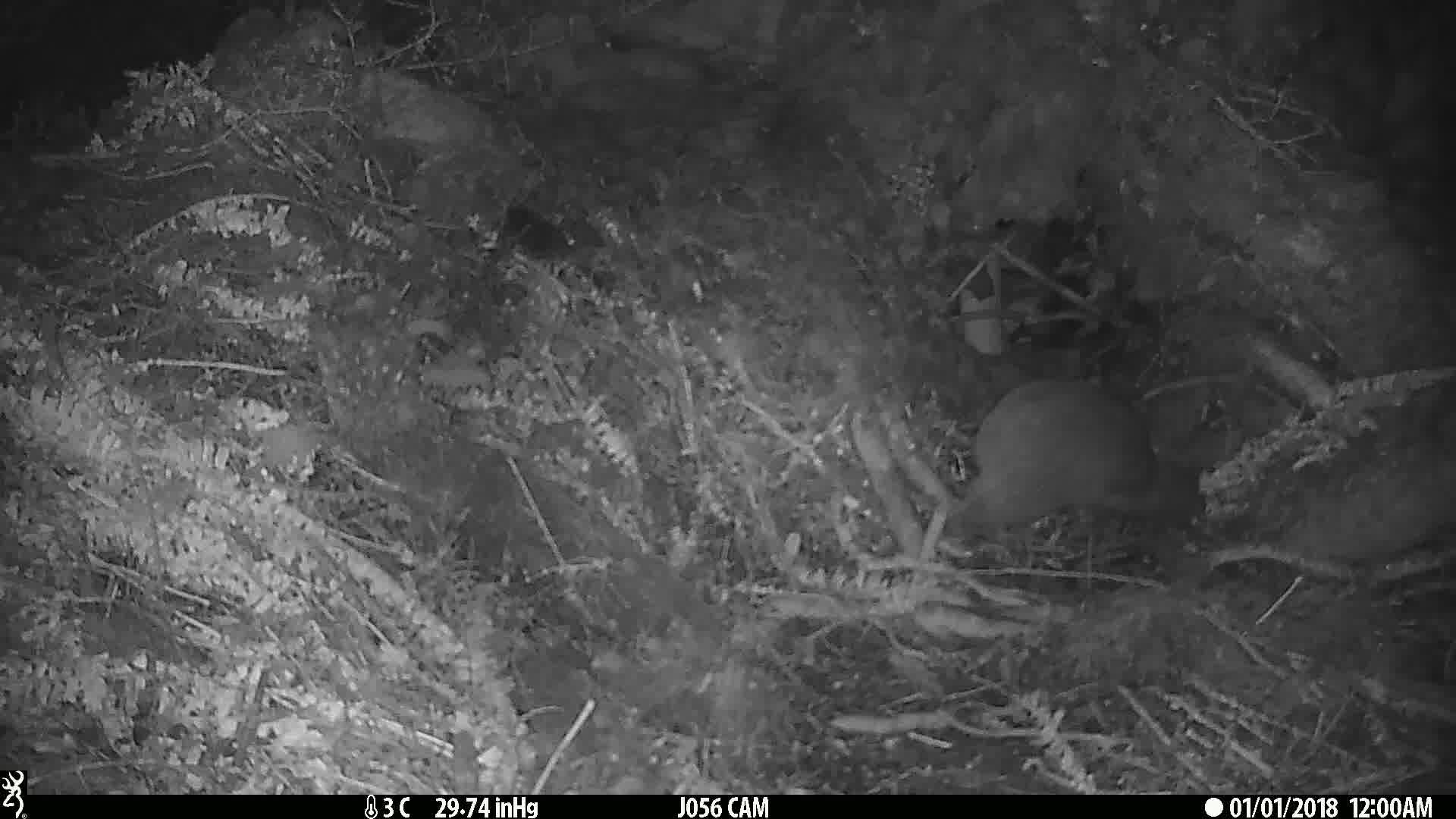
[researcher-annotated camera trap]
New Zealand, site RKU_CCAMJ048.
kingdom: Animalia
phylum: Chordata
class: Aves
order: Apterygiformes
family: Apterygidae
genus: Apteryx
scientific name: Apteryx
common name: kiwi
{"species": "kiwi (Apteryx)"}